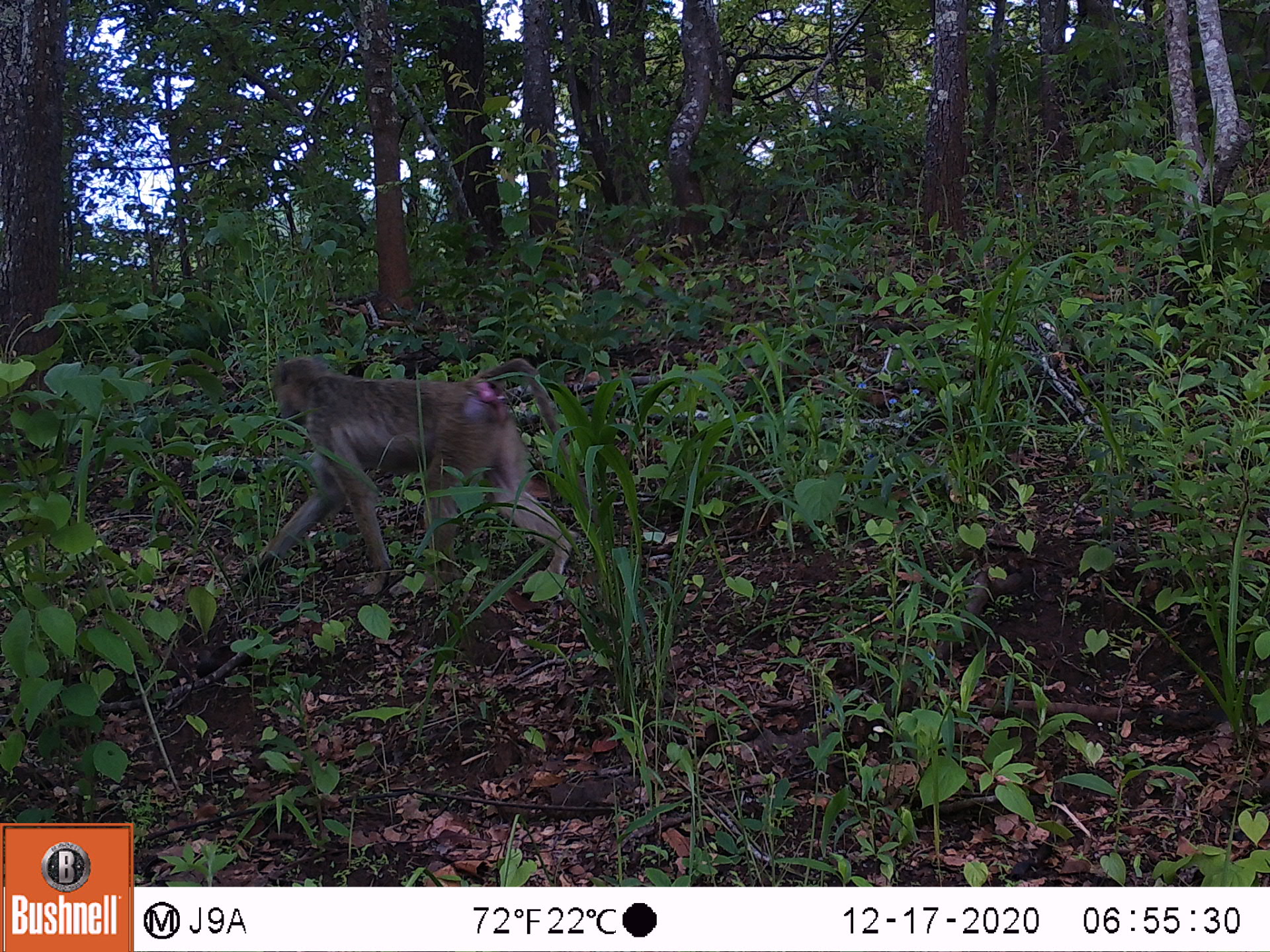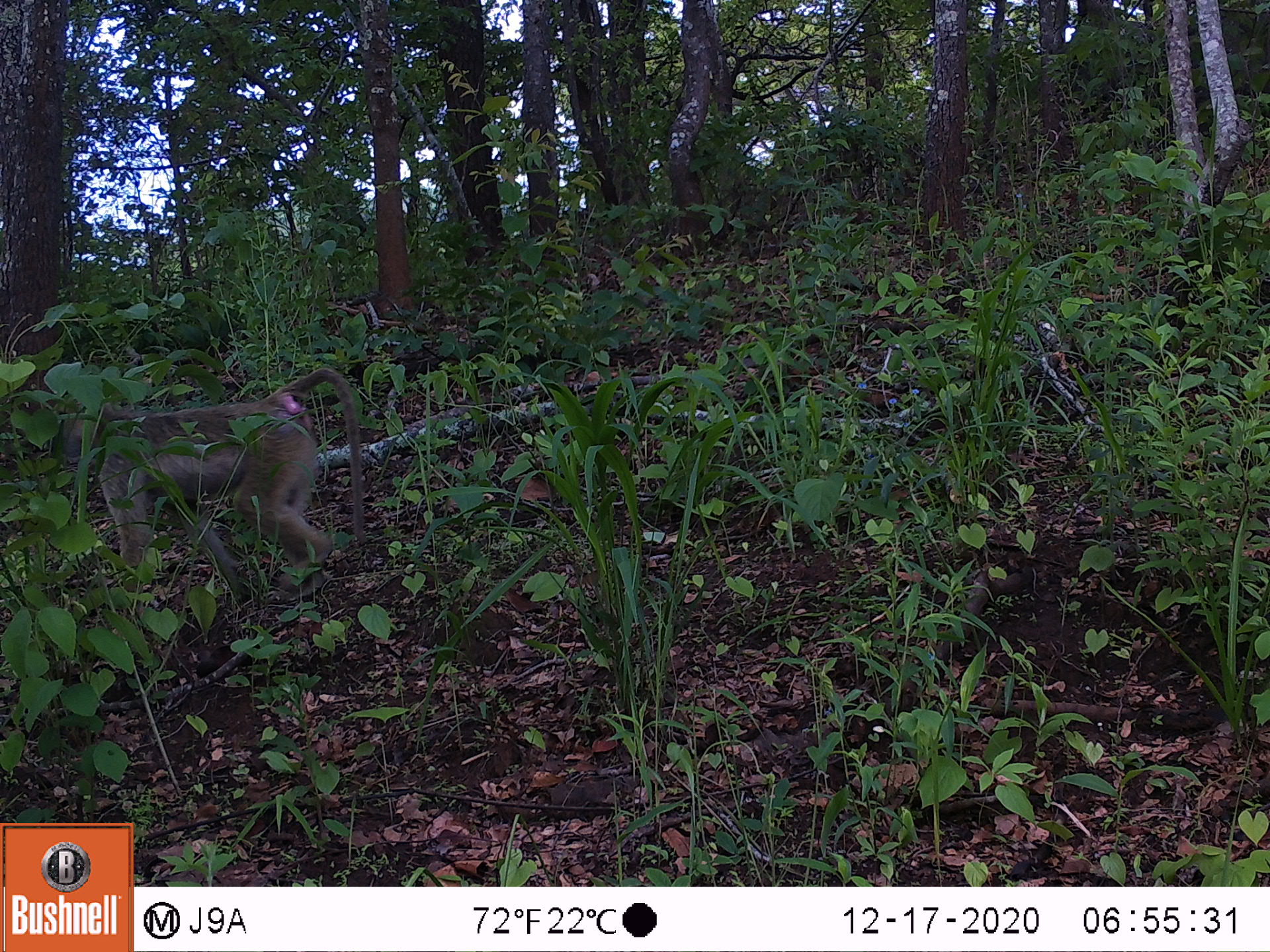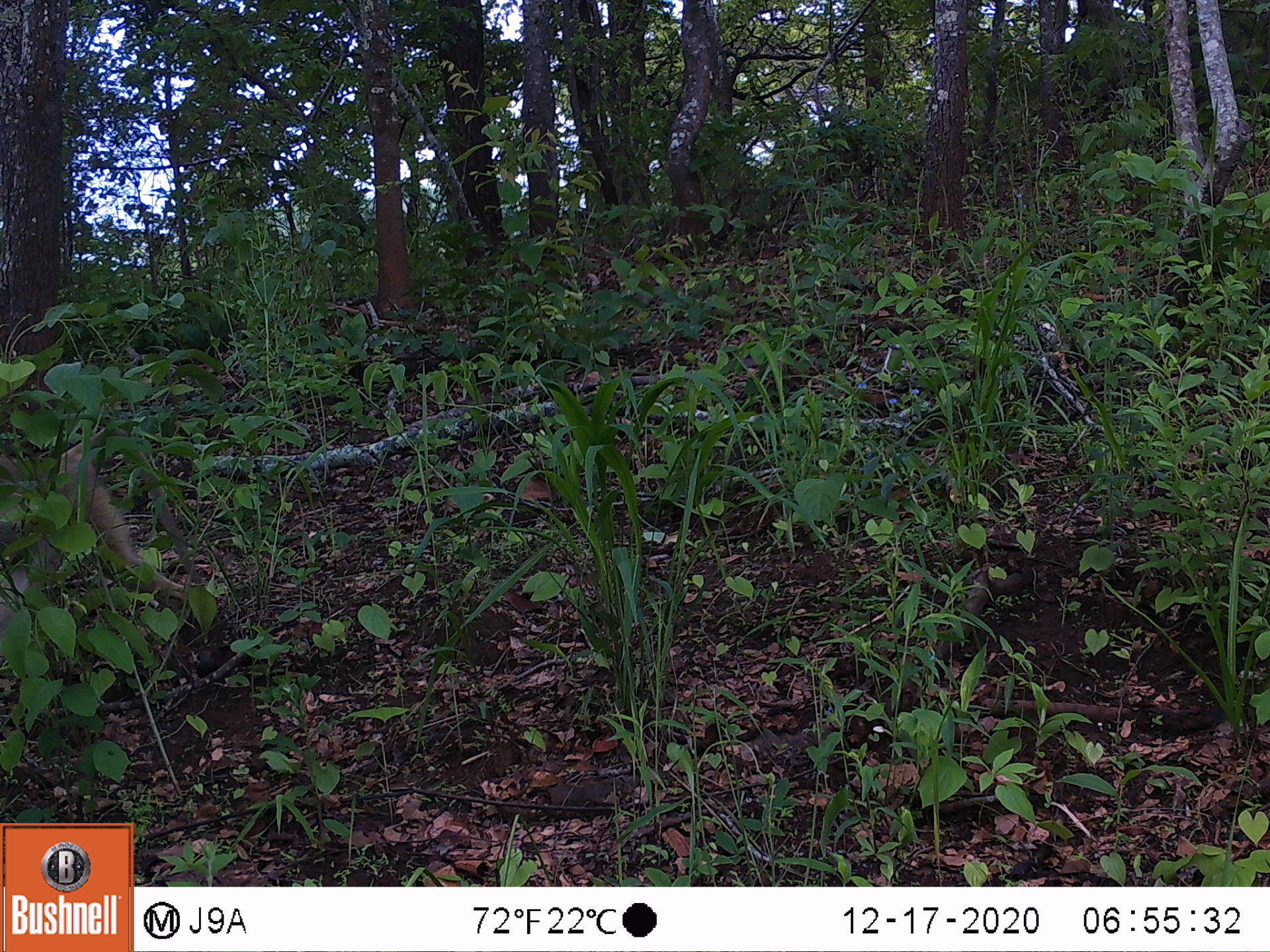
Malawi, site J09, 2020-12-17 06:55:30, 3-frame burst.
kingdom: Animalia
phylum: Chordata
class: Mammalia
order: Primates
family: Cercopithecidae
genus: Papio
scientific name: Papio cynocephalus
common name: yellow baboon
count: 1